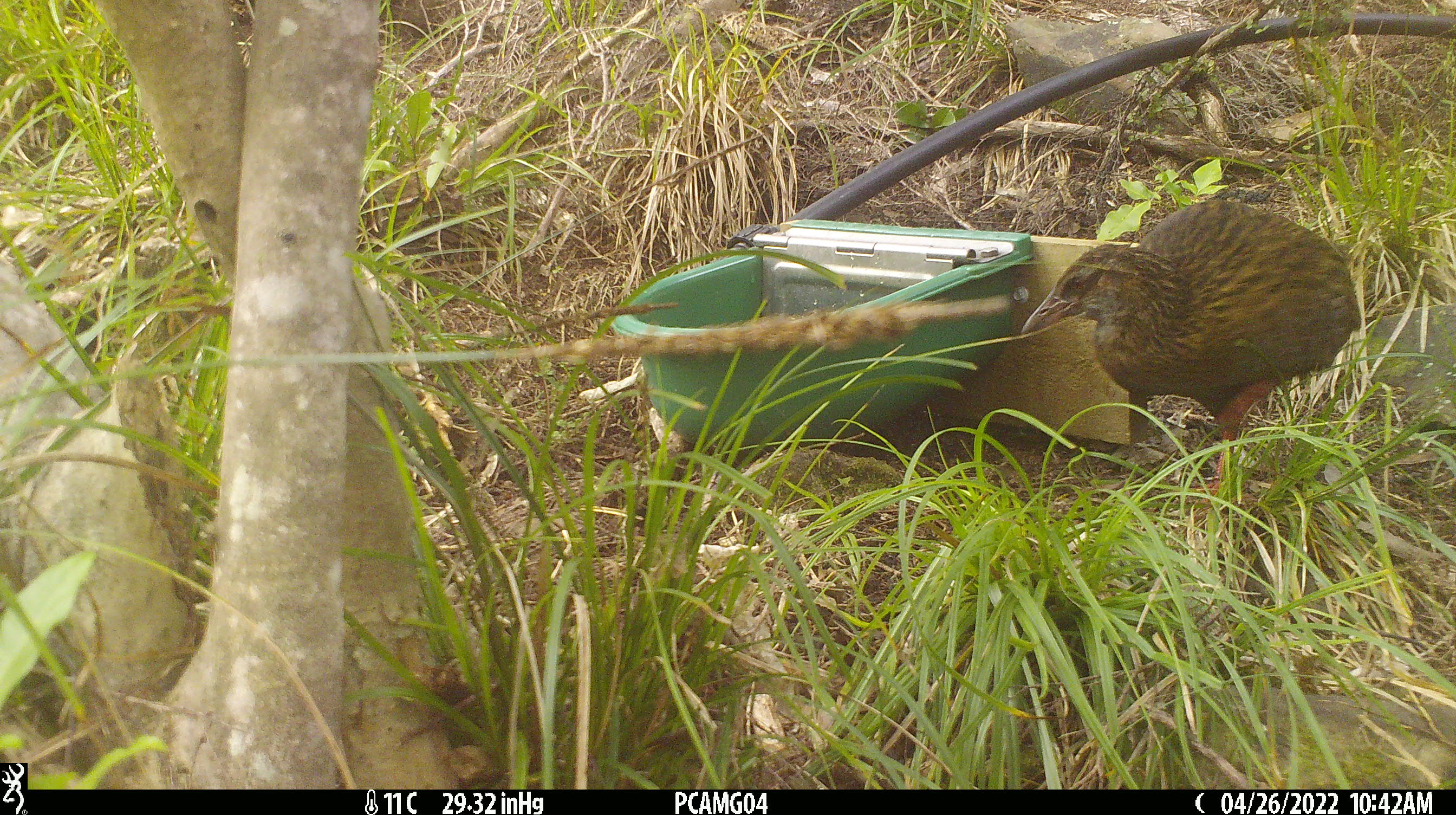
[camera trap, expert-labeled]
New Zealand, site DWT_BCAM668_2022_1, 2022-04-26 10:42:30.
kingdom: Animalia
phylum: Chordata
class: Aves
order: Gruiformes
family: Rallidae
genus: Gallirallus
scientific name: Gallirallus australis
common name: weka